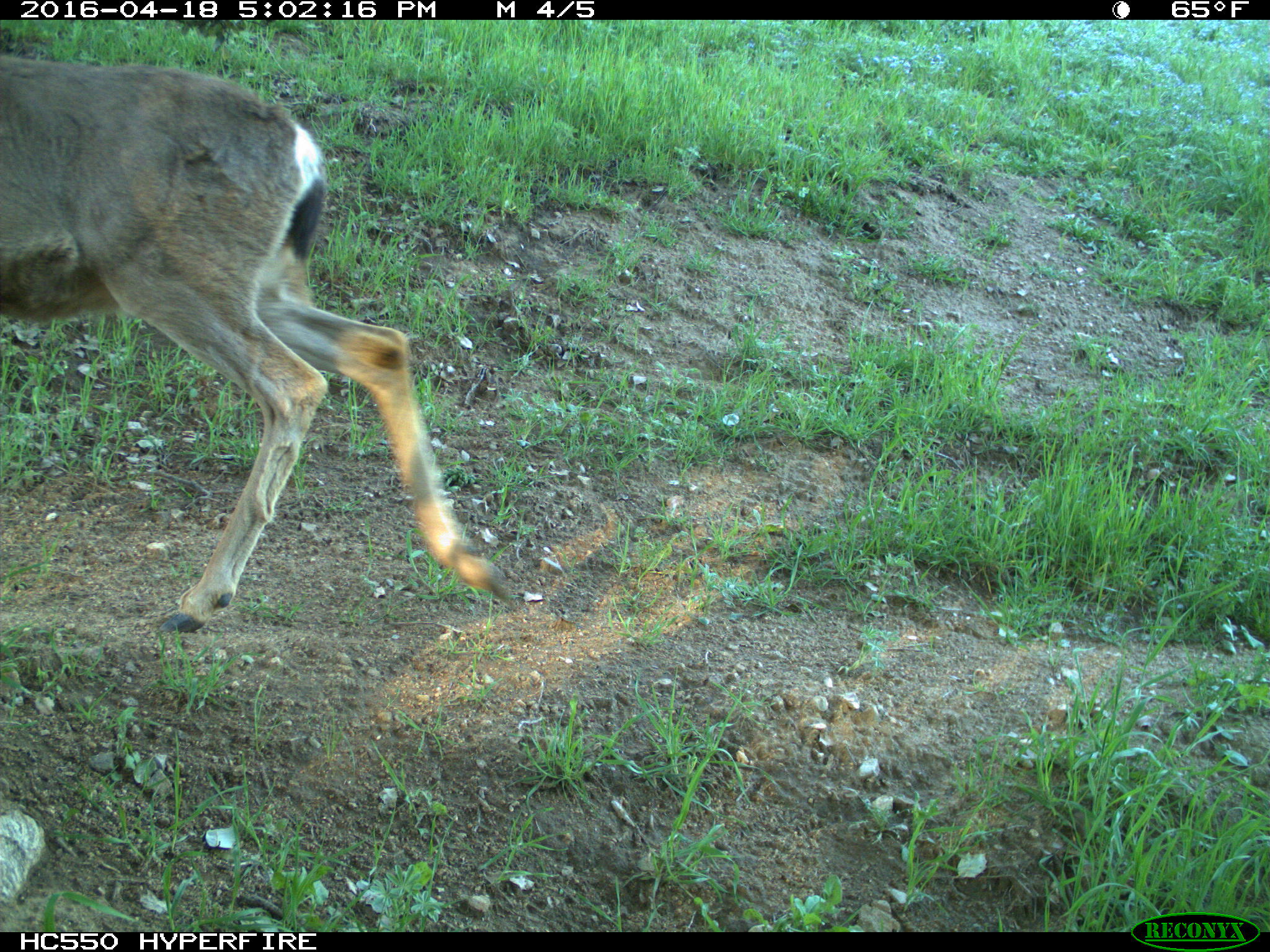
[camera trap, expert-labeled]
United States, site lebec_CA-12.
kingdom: Animalia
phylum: Chordata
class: Mammalia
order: Artiodactyla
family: Cervidae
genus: Odocoileus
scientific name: Odocoileus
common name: deer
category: unidentified deer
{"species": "unidentified deer (deer) (Odocoileus)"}